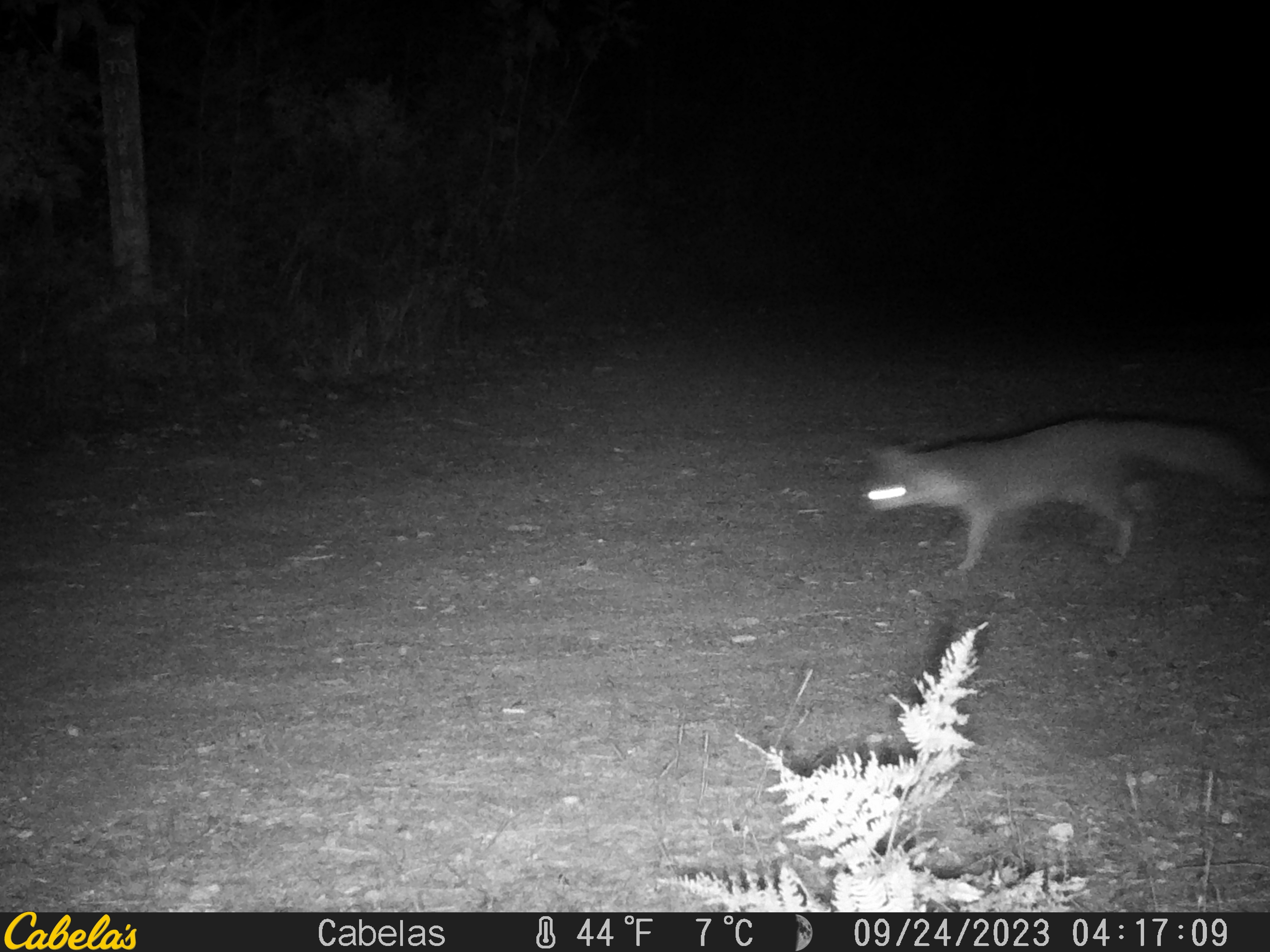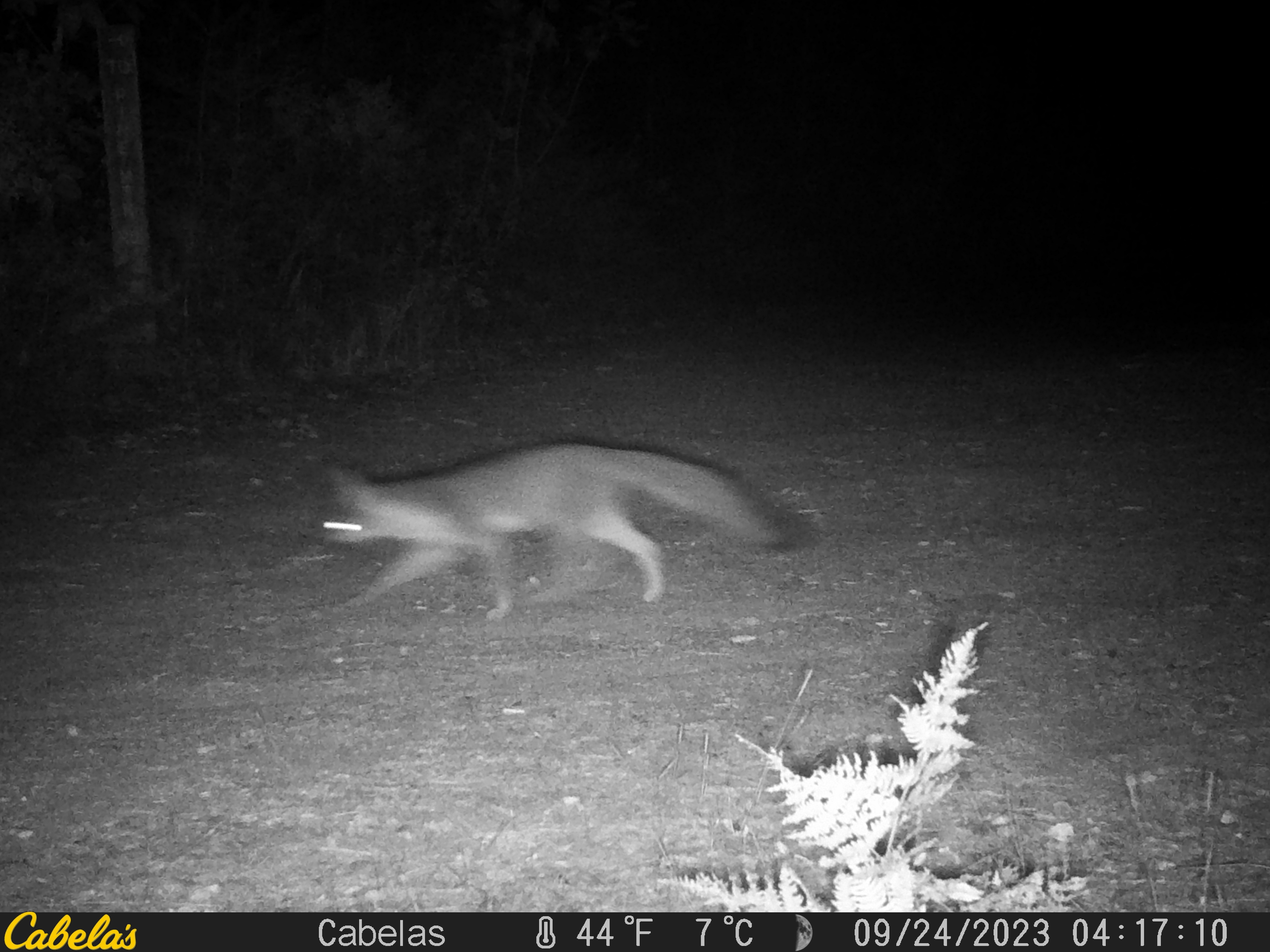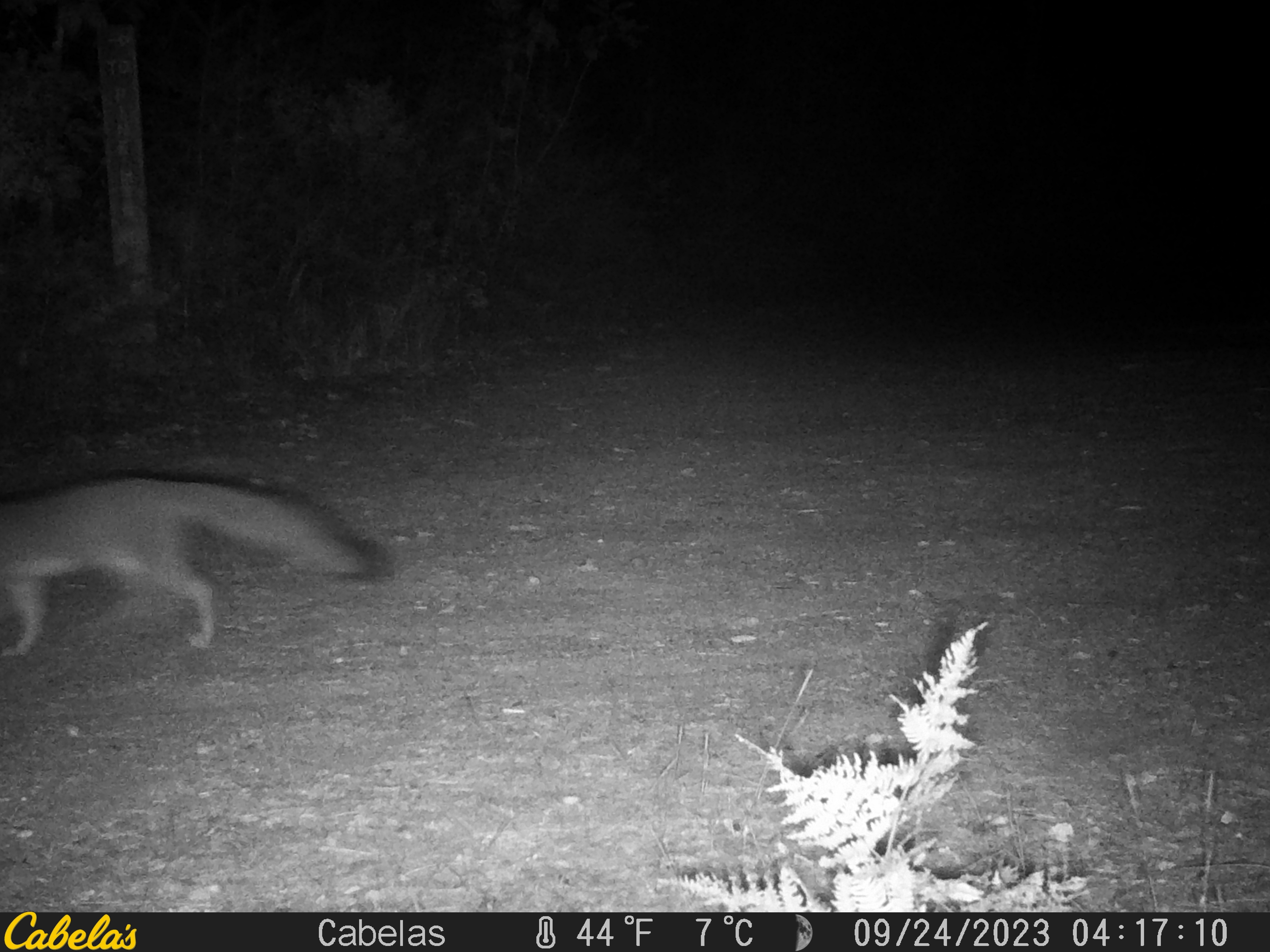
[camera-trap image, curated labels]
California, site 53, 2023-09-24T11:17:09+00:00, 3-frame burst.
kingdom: Animalia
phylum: Chordata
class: Mammalia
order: Carnivora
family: Canidae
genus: Urocyon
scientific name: Urocyon cinereoargenteus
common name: gray fox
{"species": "gray fox (Urocyon cinereoargenteus)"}